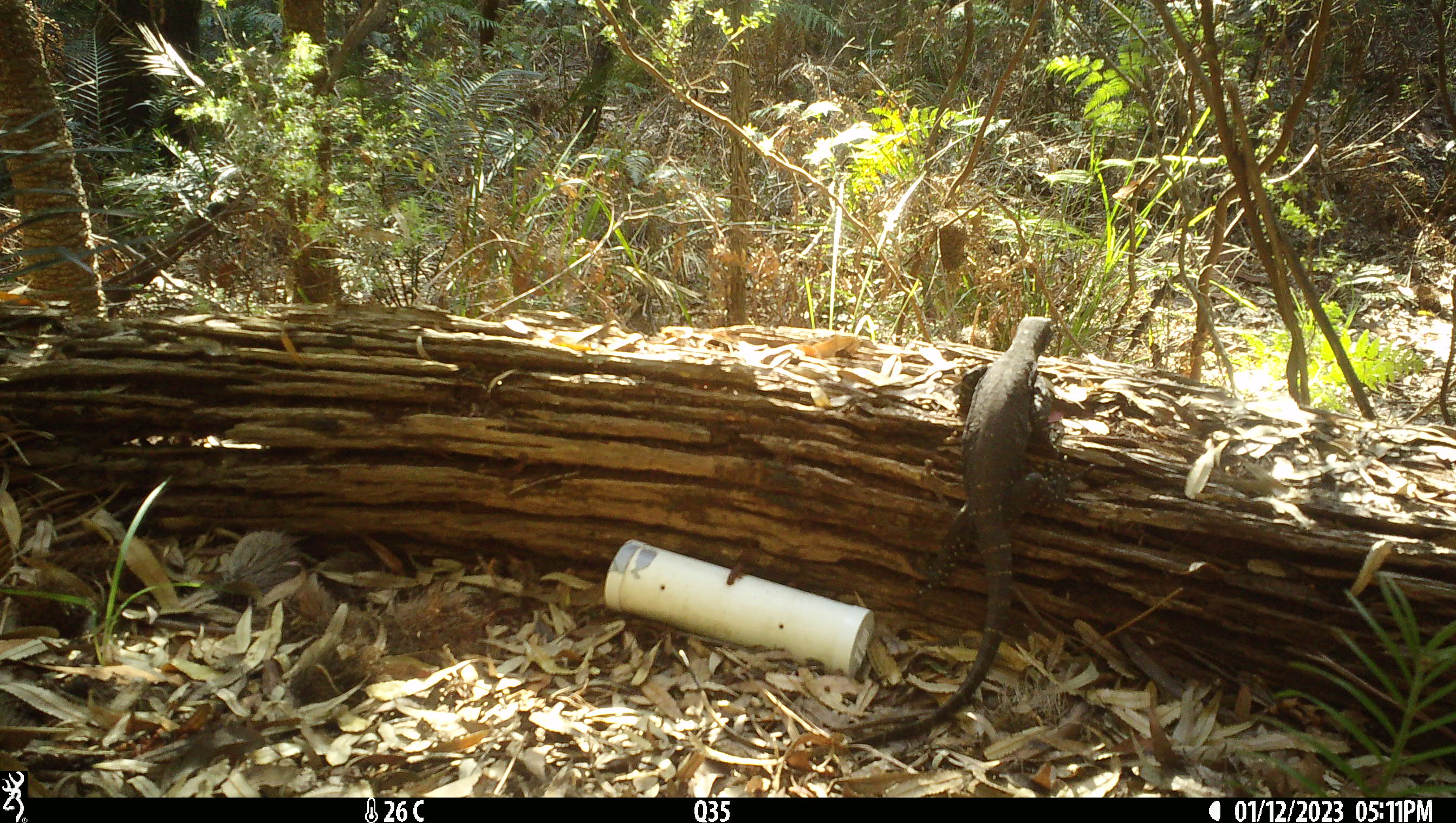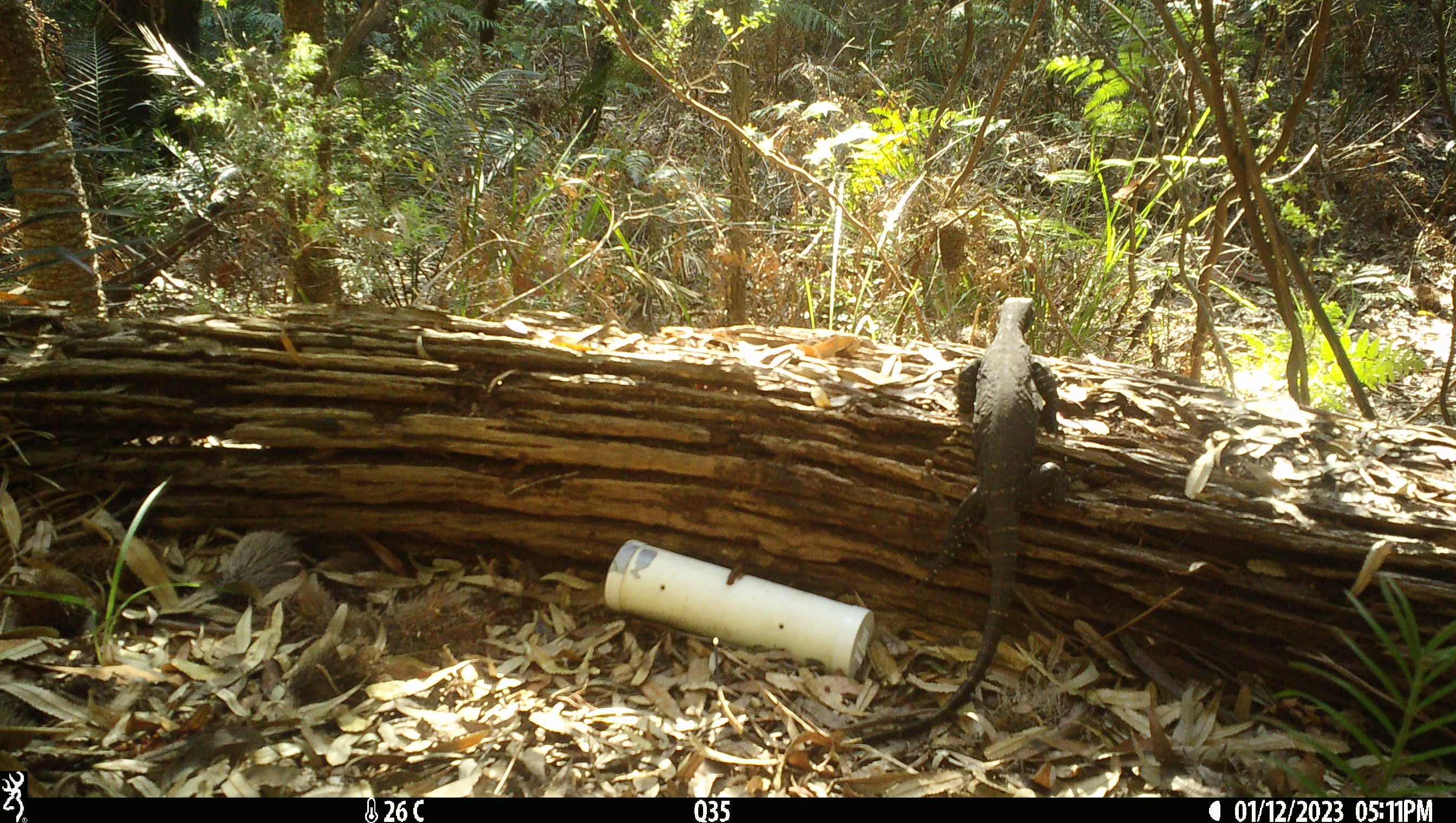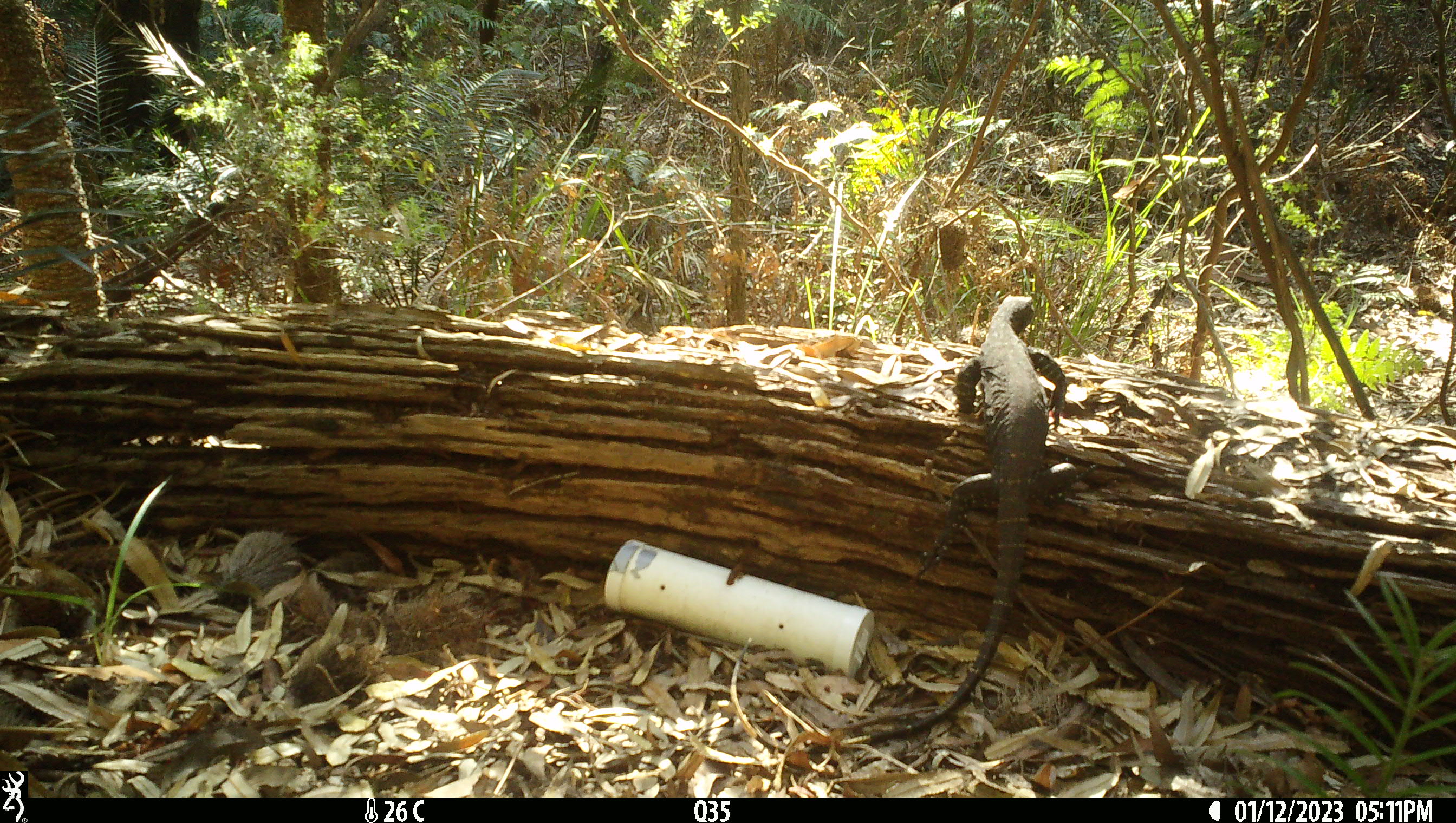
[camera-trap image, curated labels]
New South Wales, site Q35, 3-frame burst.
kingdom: Animalia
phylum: Chordata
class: Reptilia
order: Squamata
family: Varanidae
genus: Varanus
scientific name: Varanus varius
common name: lace monitor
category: goanna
Goanna (lace monitor) (Varanus varius).